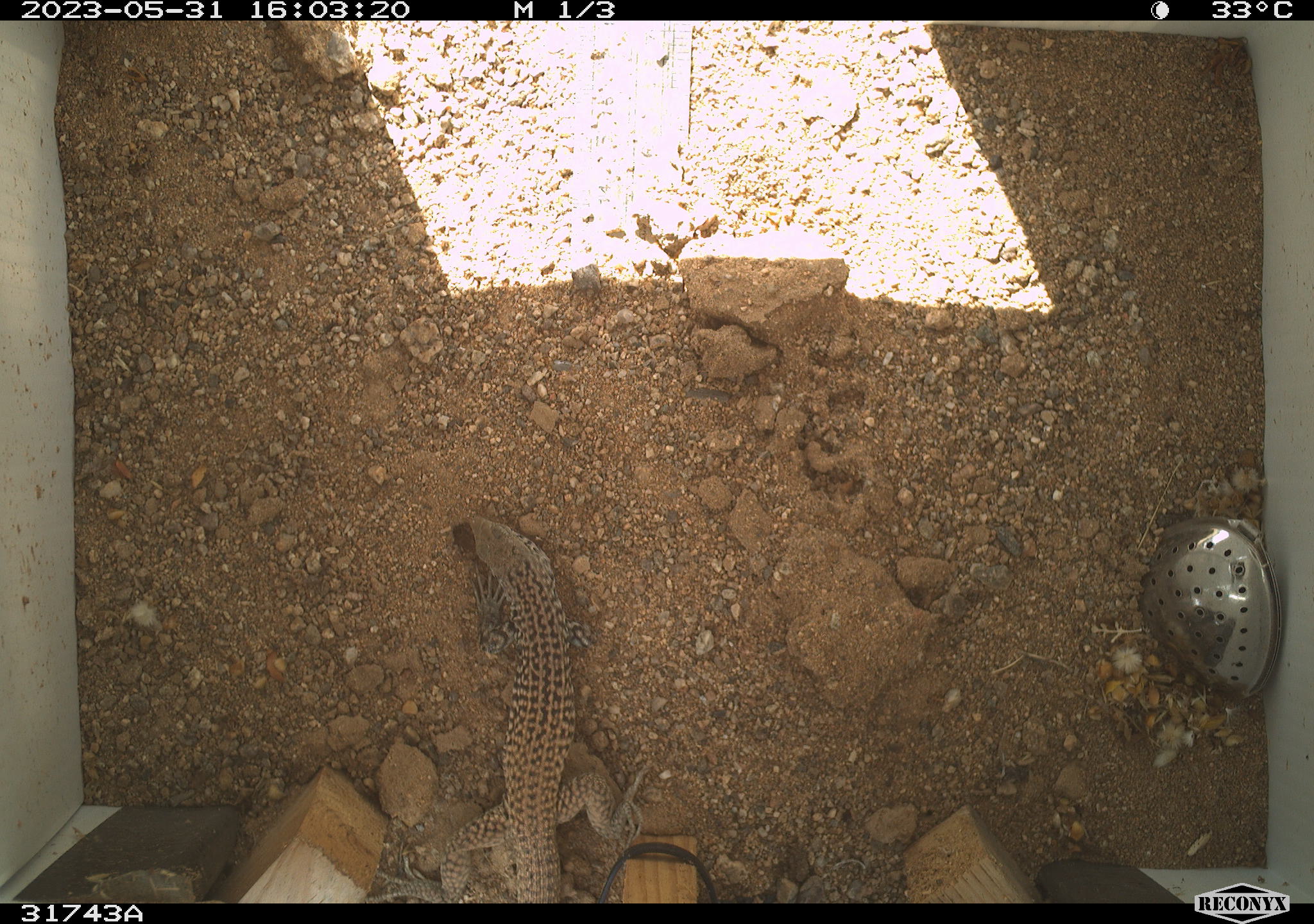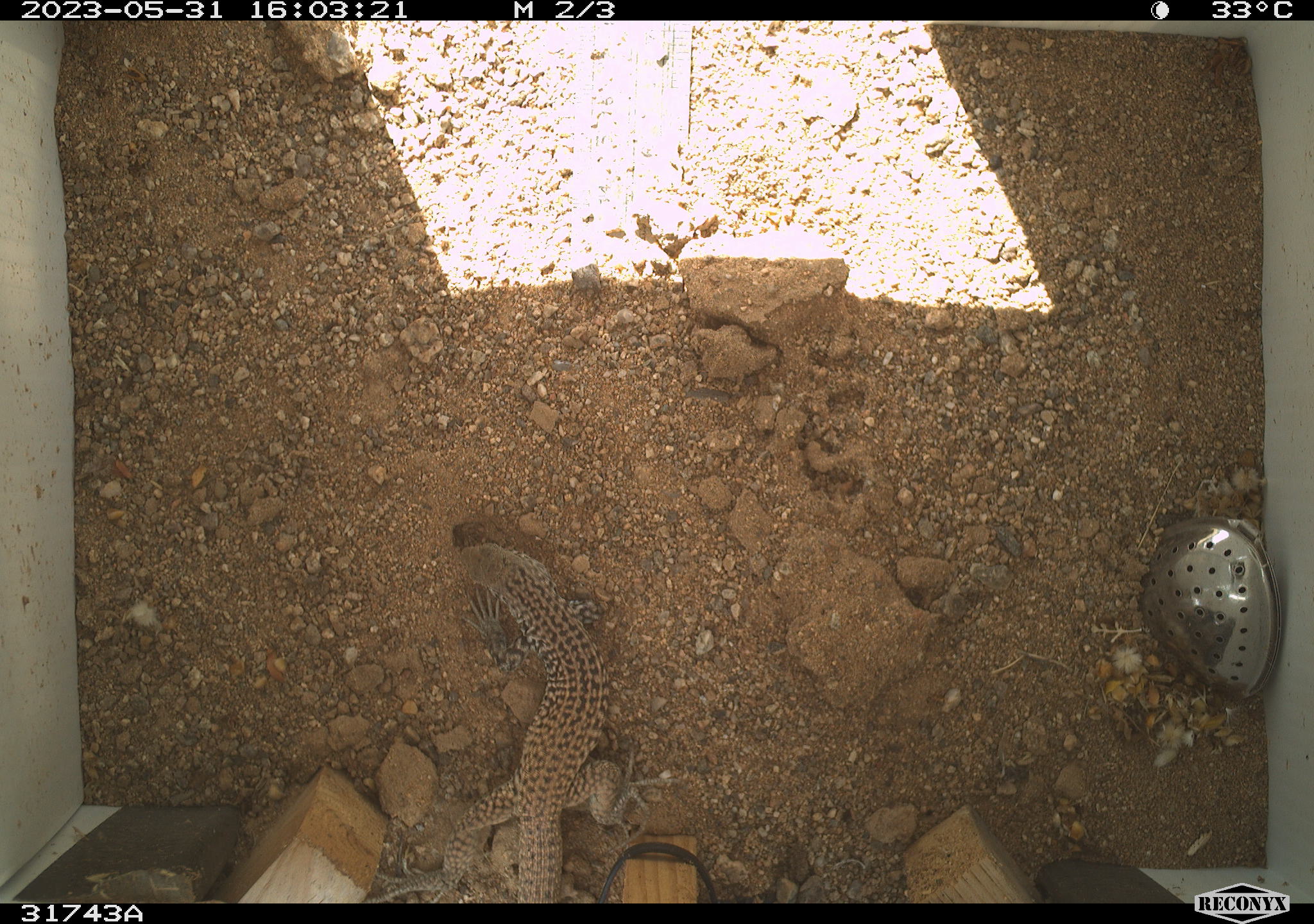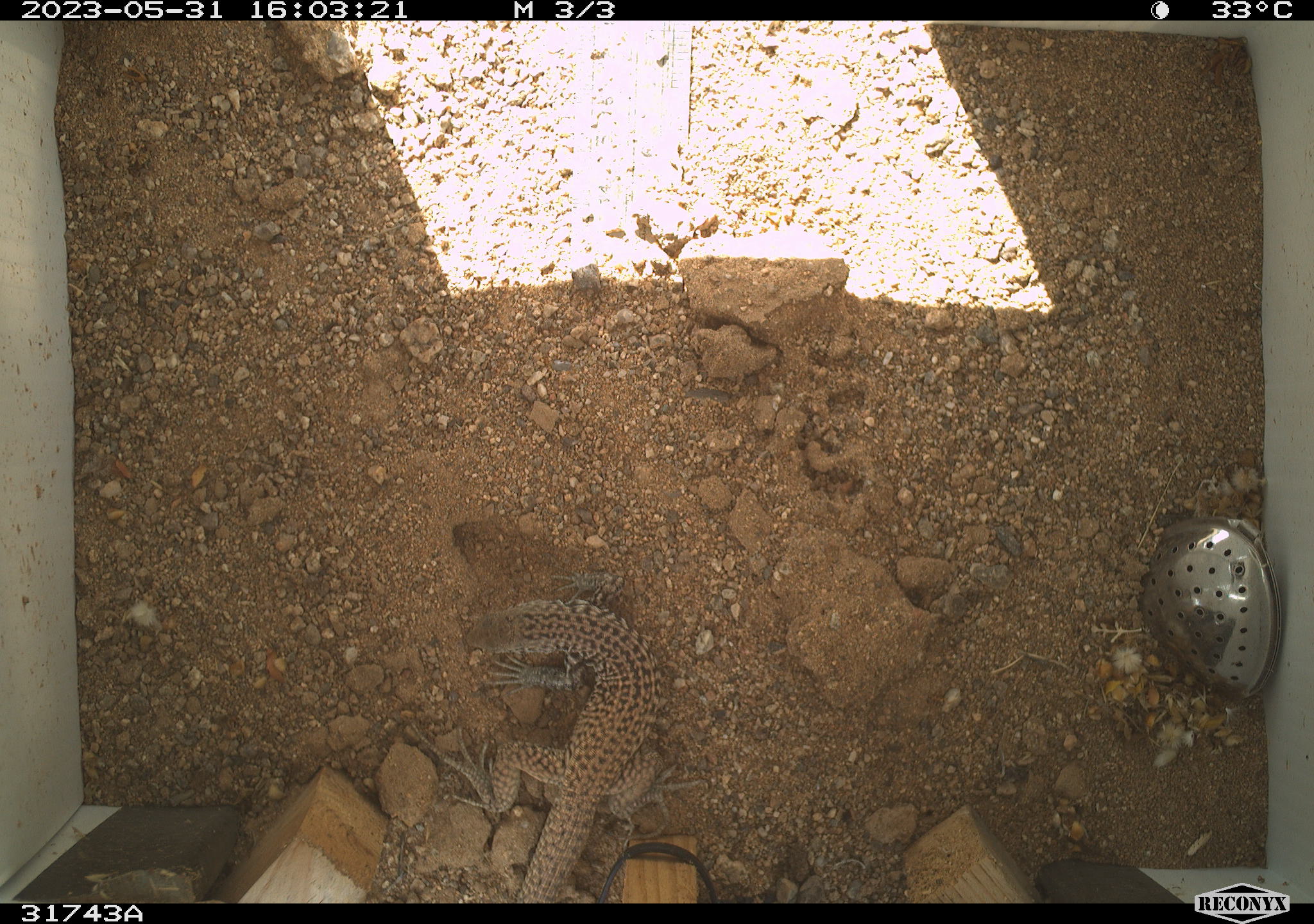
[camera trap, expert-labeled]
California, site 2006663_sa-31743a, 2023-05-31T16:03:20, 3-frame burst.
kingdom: Animalia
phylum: Chordata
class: Reptilia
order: Squamata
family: Teiidae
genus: Aspidoscelis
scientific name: Aspidoscelis tigris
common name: western whiptail